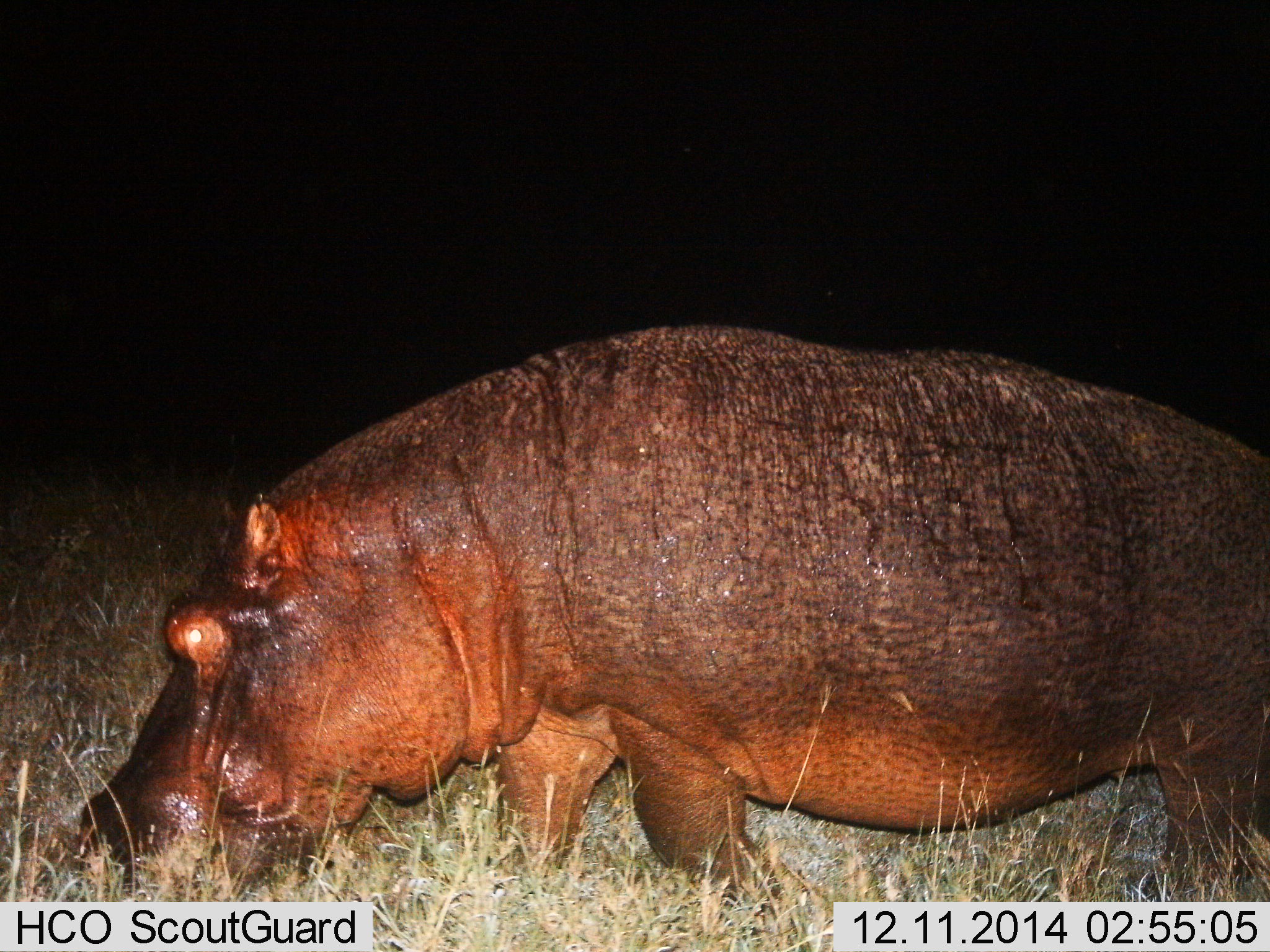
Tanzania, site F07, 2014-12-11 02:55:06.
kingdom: Animalia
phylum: Chordata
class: Mammalia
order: Artiodactyla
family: Hippopotamidae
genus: Hippopotamus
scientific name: Hippopotamus amphibius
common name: hippopotamus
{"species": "hippopotamus (Hippopotamus amphibius)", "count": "1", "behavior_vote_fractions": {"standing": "50%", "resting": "0%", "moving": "20%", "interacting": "0%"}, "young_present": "0%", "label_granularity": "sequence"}